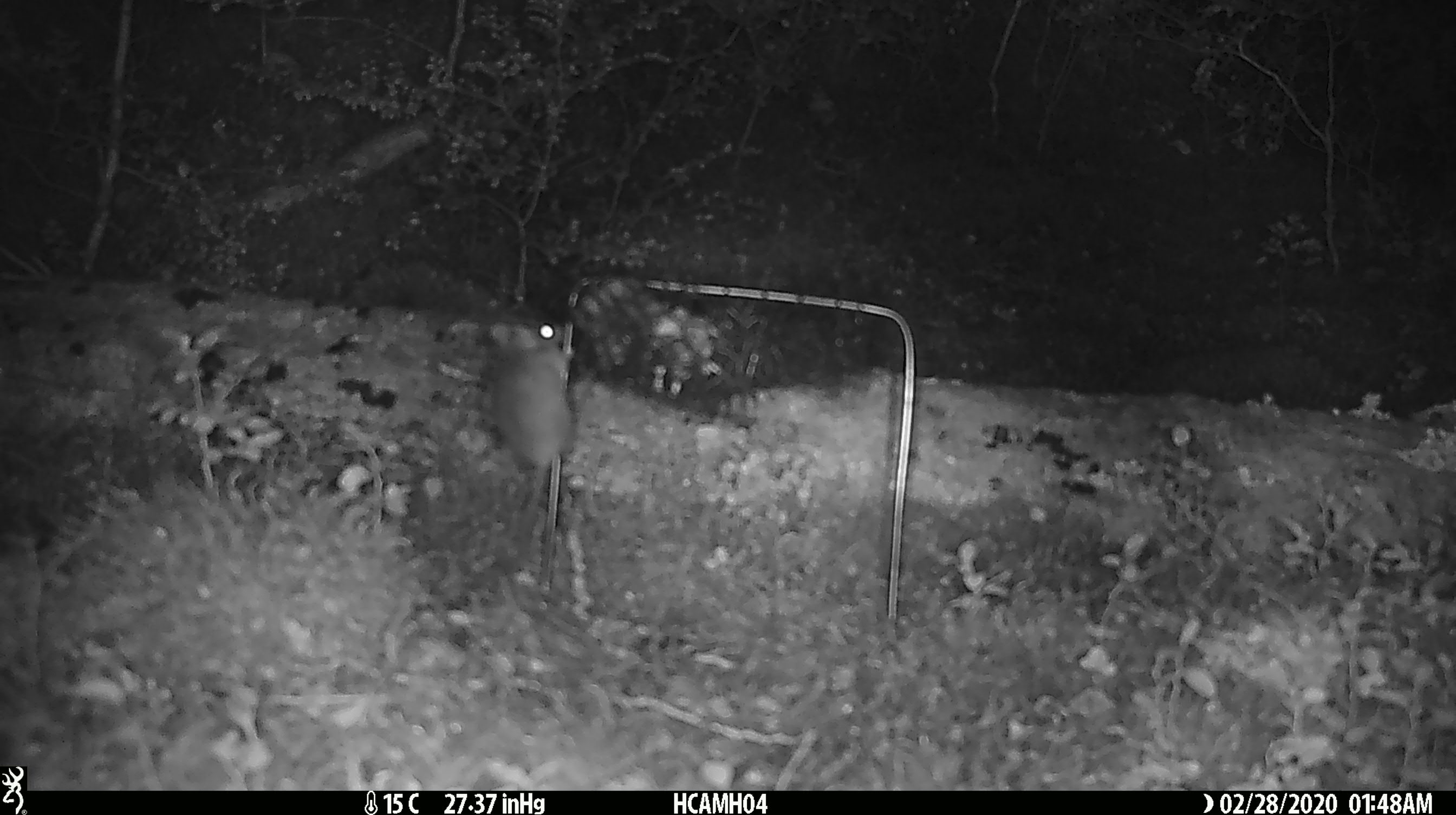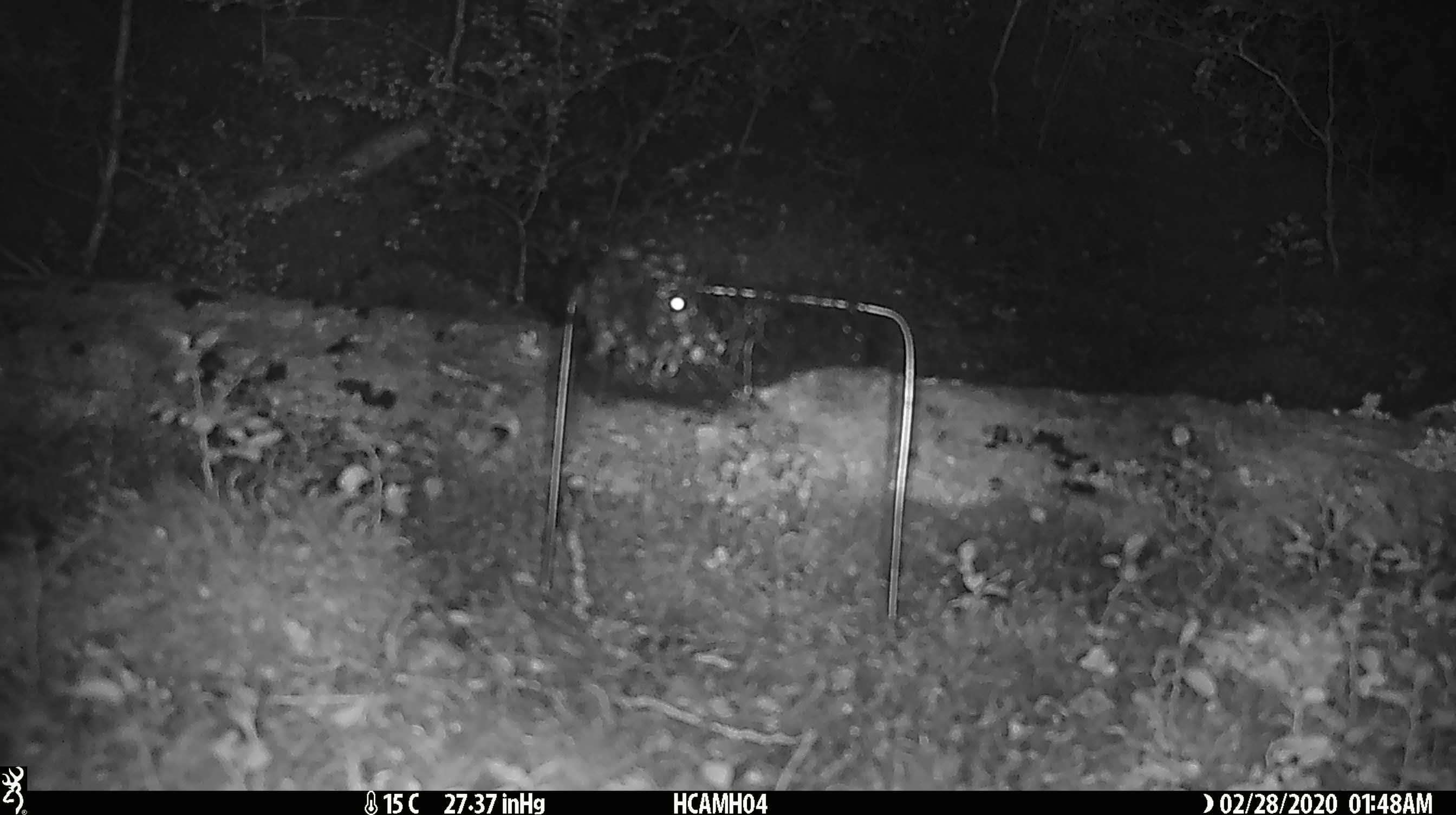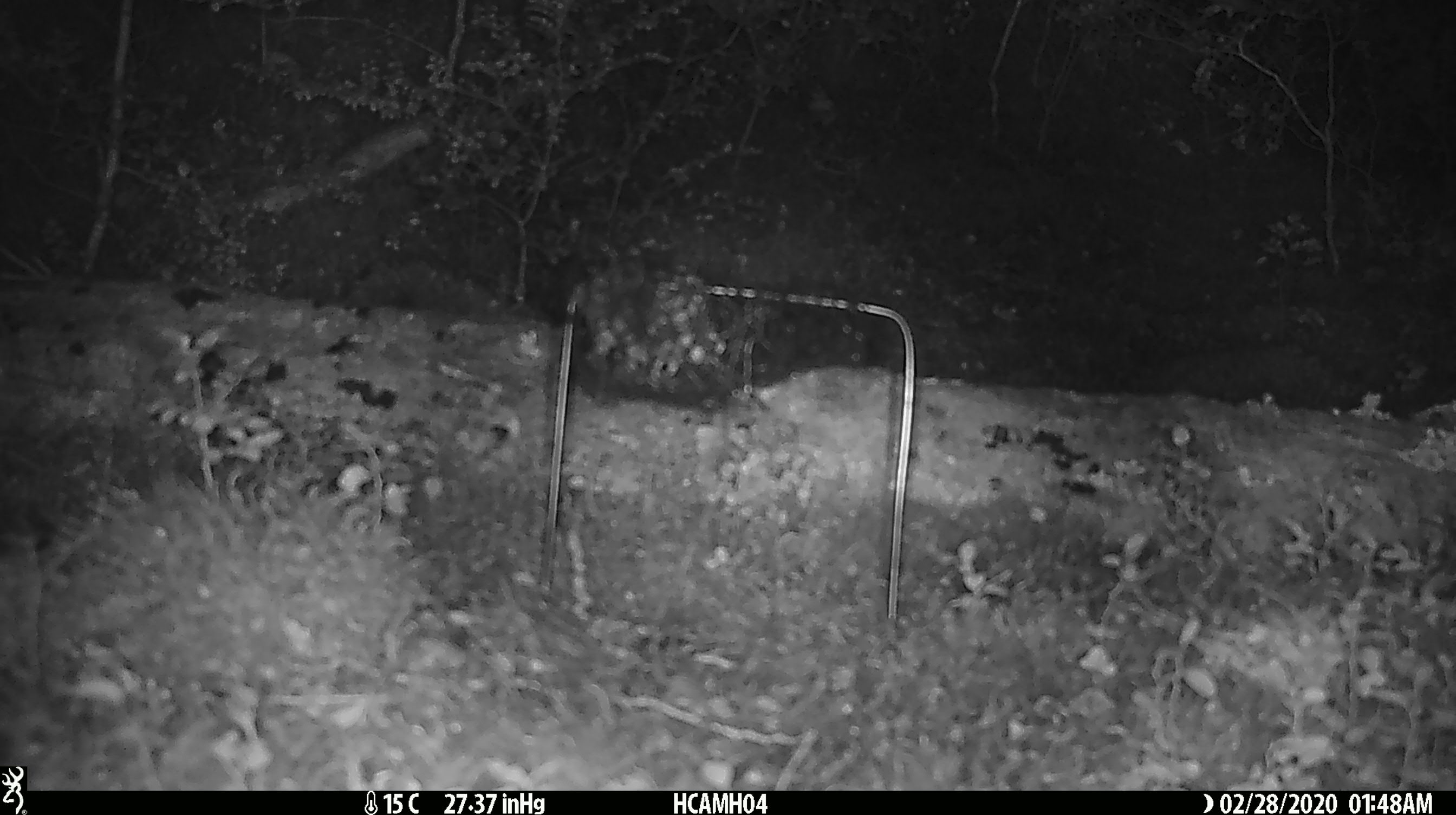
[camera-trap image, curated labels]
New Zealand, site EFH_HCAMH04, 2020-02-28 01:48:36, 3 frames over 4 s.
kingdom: Animalia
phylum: Chordata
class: Mammalia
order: Rodentia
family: Muridae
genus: Mus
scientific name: Mus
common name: mouse